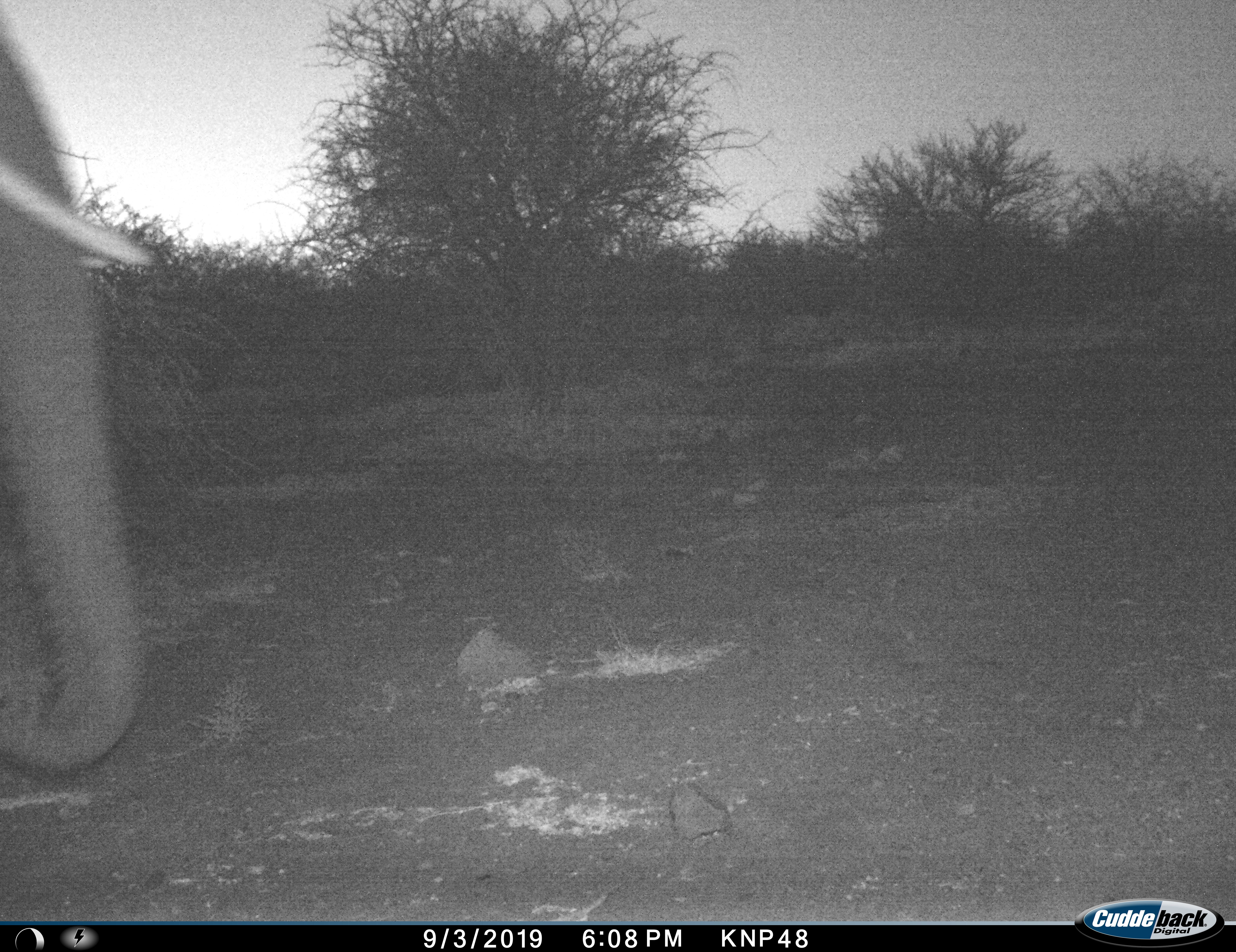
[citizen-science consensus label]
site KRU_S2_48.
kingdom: Animalia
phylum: Chordata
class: Mammalia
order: Proboscidea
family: Elephantidae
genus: Loxodonta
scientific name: Loxodonta africana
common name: african bush elephant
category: elephant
Elephant (african bush elephant) (Loxodonta africana), count 1. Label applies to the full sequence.